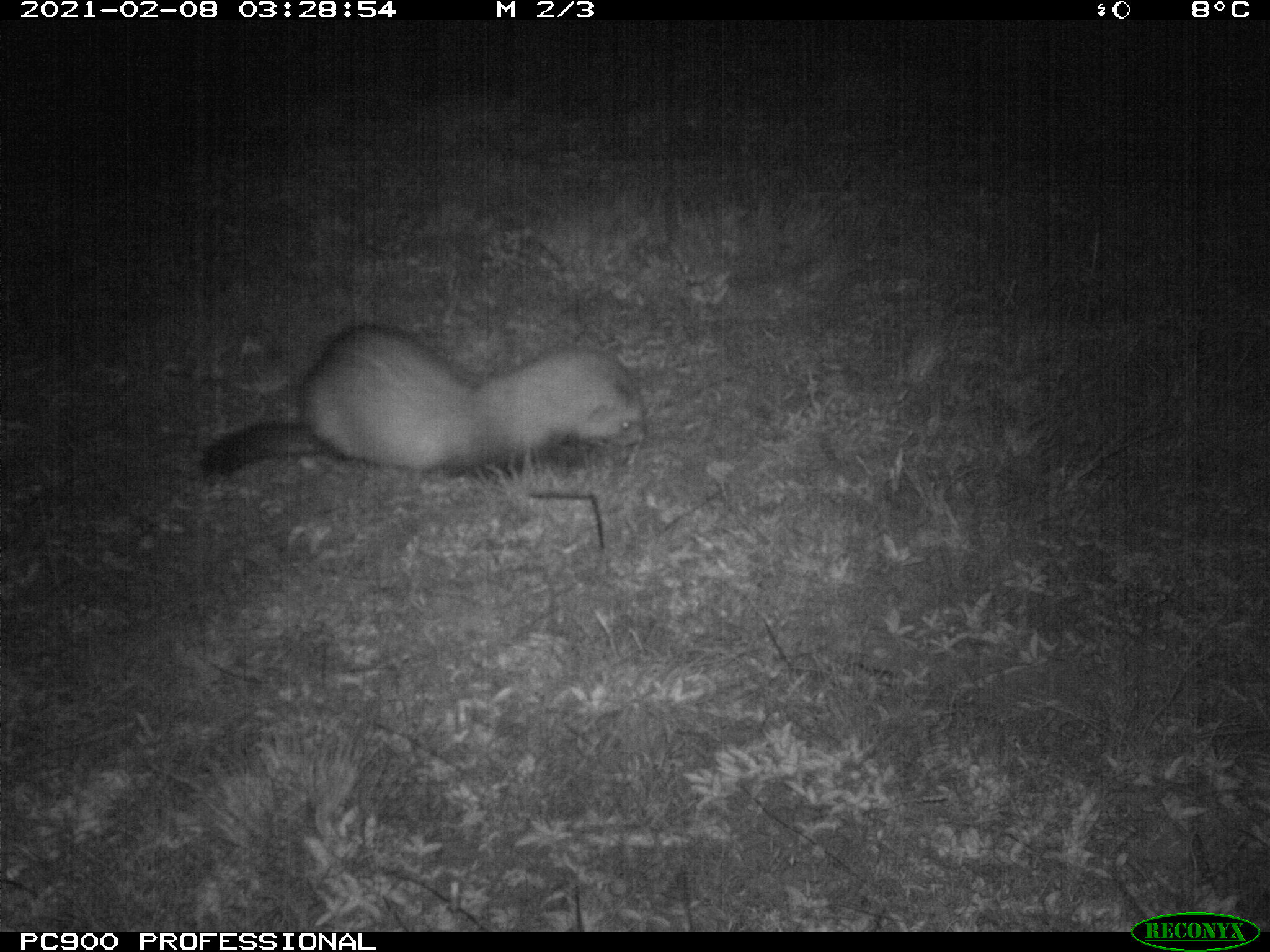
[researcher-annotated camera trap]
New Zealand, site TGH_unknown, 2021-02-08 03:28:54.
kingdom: Animalia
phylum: Chordata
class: Mammalia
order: Carnivora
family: Mustelidae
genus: Mustela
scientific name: Mustela furo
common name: ferret